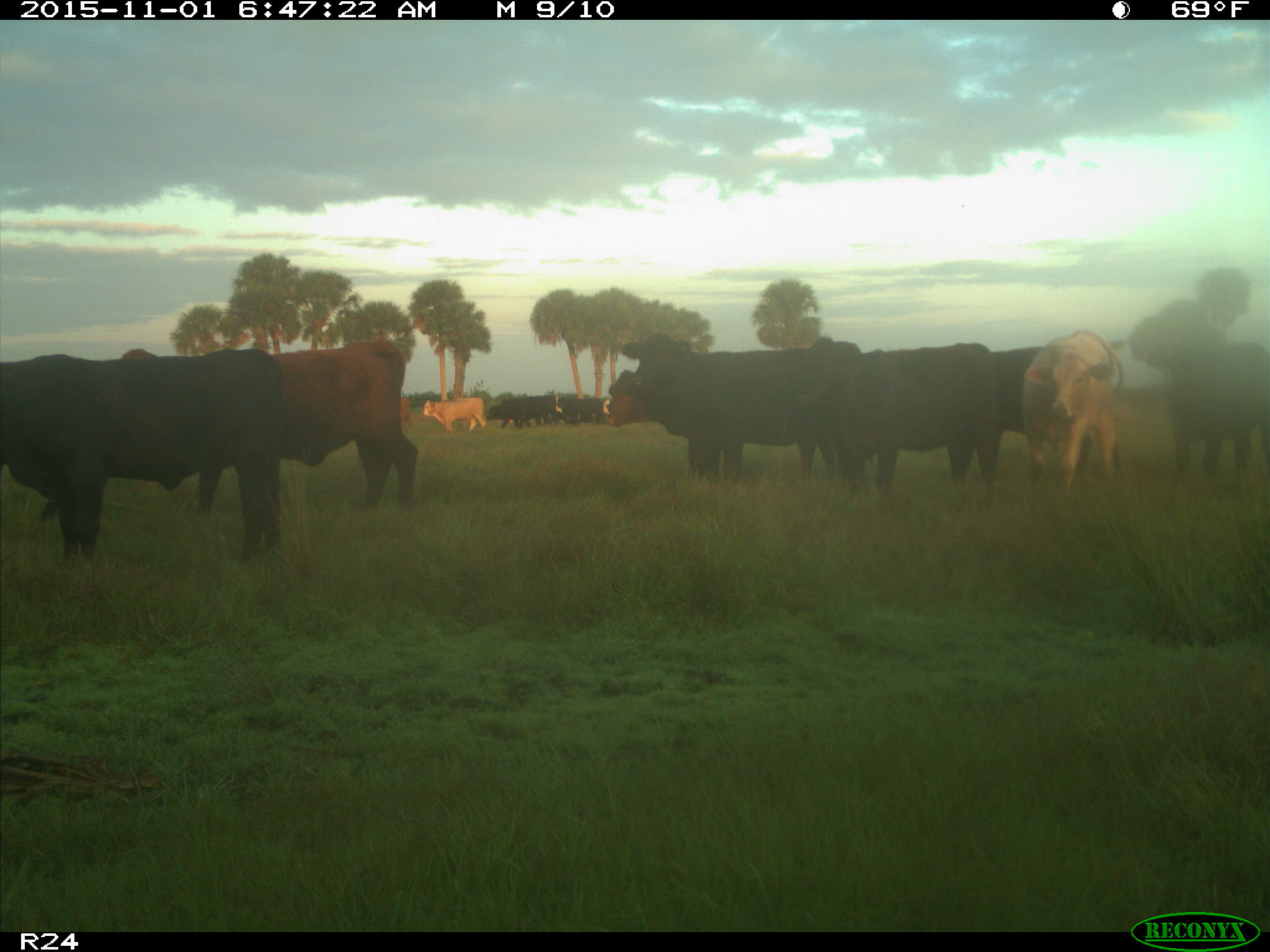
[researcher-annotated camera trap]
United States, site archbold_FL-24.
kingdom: Animalia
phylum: Chordata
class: Mammalia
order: Artiodactyla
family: Bovidae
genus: Bos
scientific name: Bos taurus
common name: domestic cow